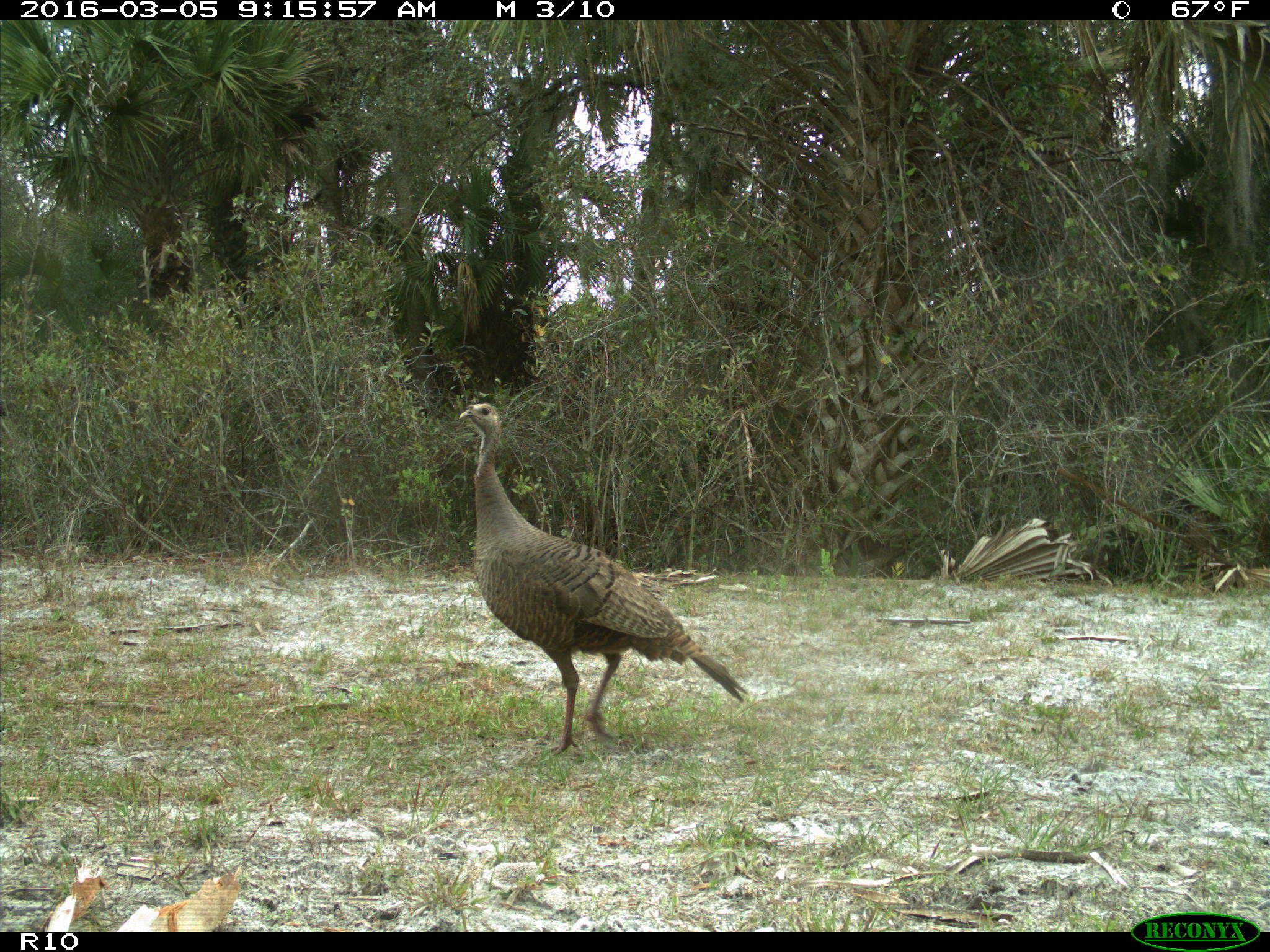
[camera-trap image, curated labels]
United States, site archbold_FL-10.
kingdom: Animalia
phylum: Chordata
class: Aves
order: Galliformes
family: Phasianidae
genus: Meleagris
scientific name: Meleagris gallopavo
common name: wild turkey